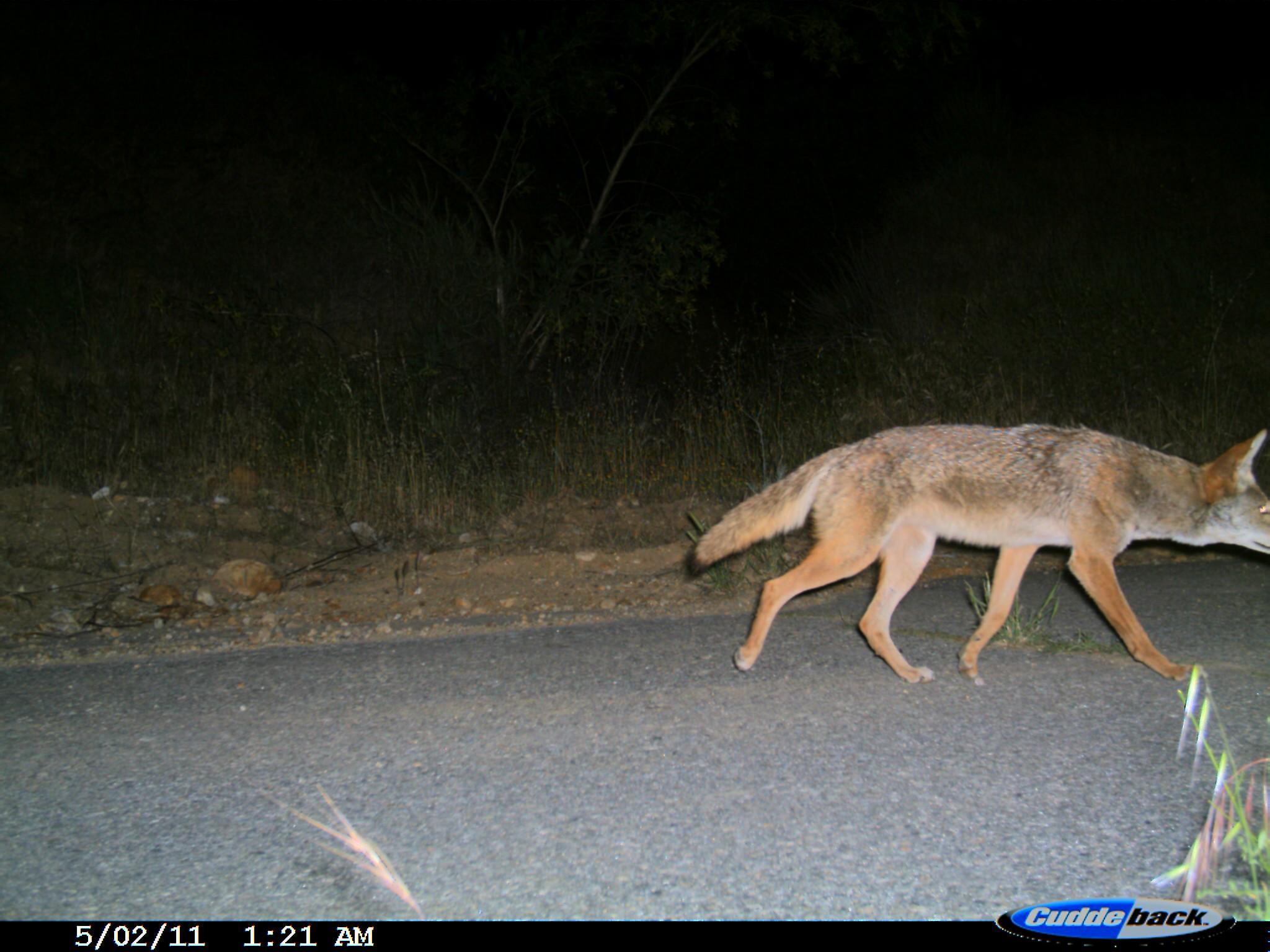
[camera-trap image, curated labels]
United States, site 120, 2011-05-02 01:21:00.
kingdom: Animalia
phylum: Chordata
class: Mammalia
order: Carnivora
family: Canidae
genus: Canis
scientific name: Canis latrans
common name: coyote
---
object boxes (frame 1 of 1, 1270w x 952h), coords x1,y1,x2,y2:
coyote: 669,406,1270,697